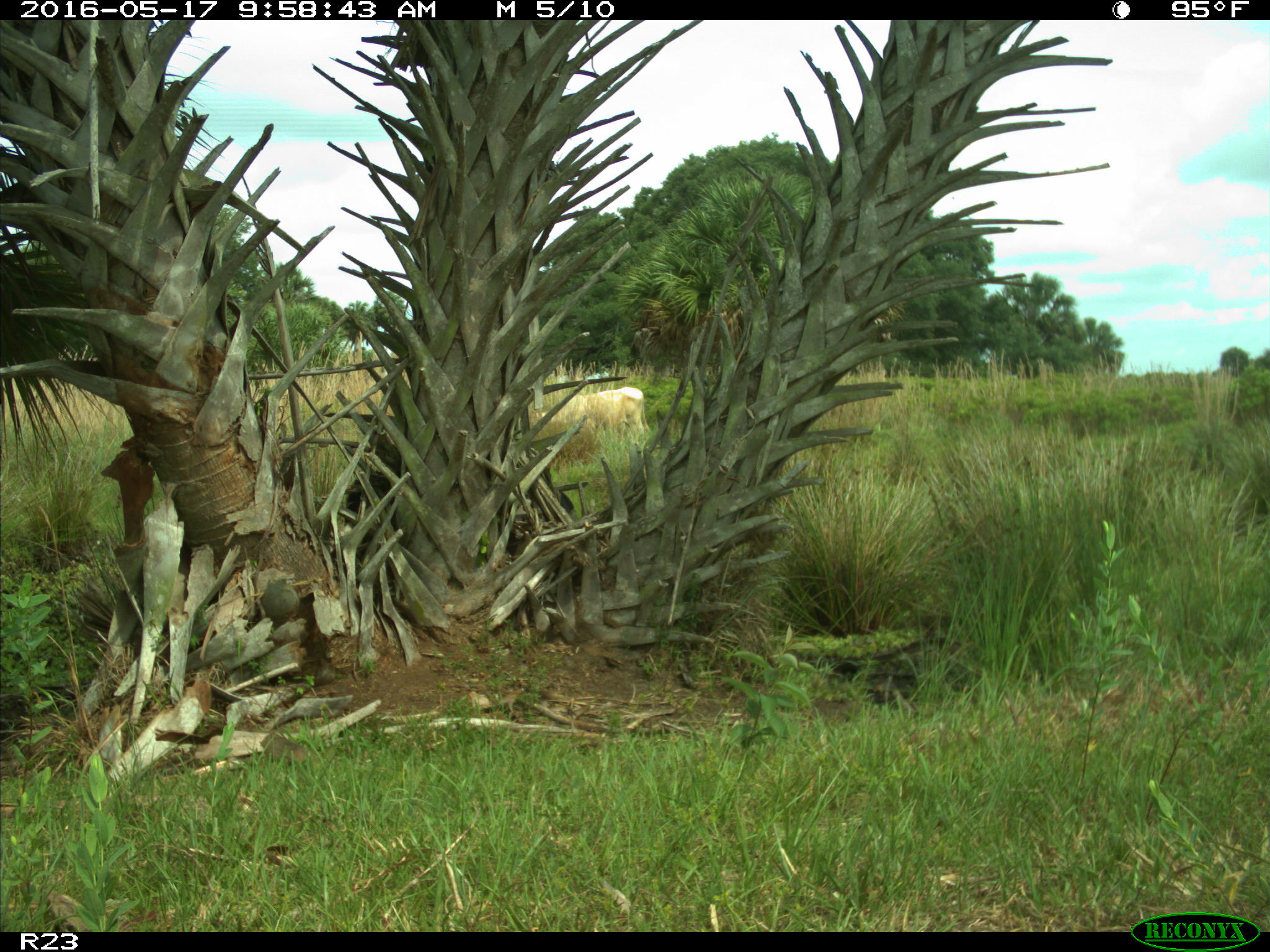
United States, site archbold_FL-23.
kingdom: Animalia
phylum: Chordata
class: Mammalia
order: Artiodactyla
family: Bovidae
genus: Bos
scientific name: Bos taurus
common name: domestic cow